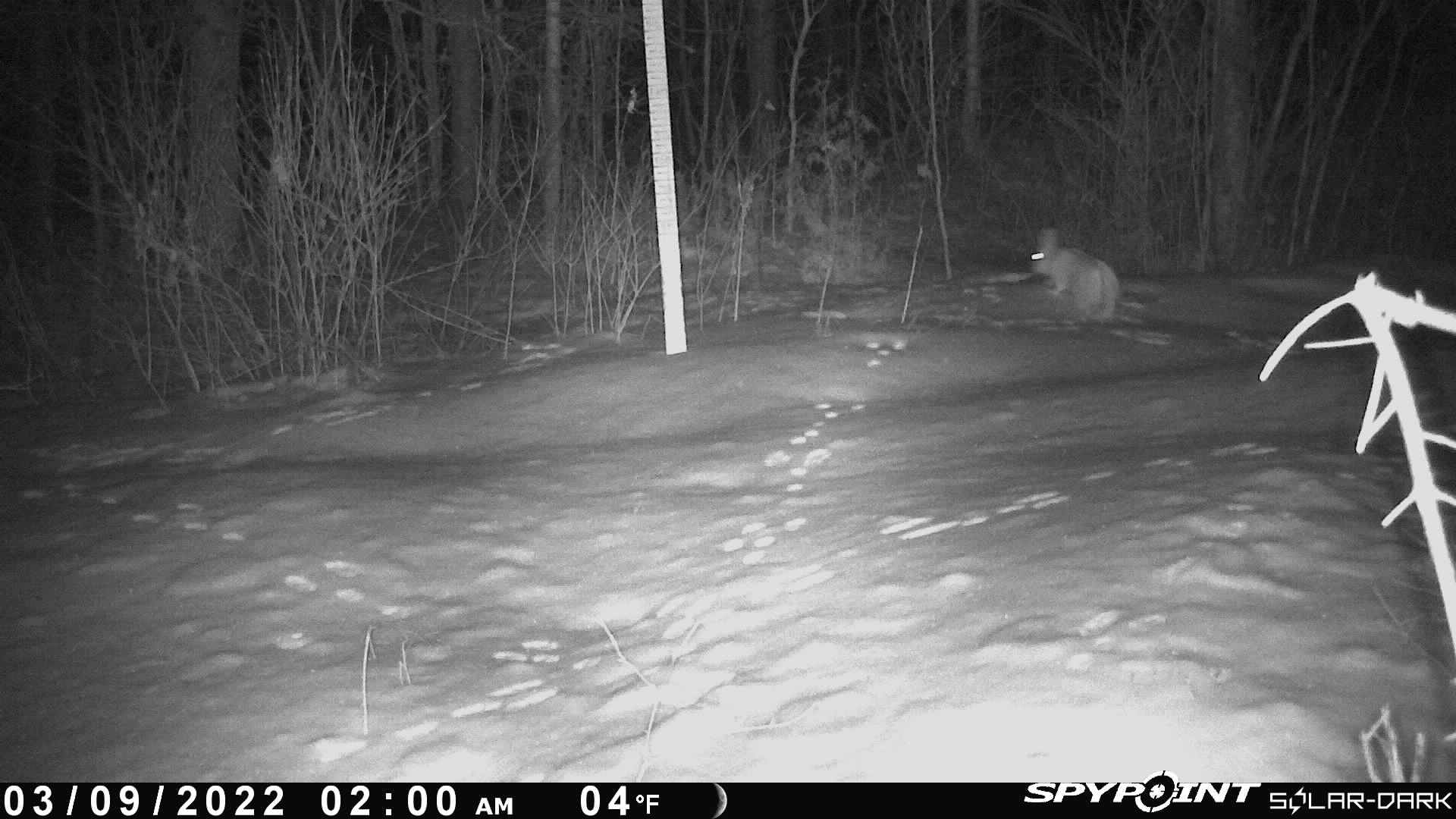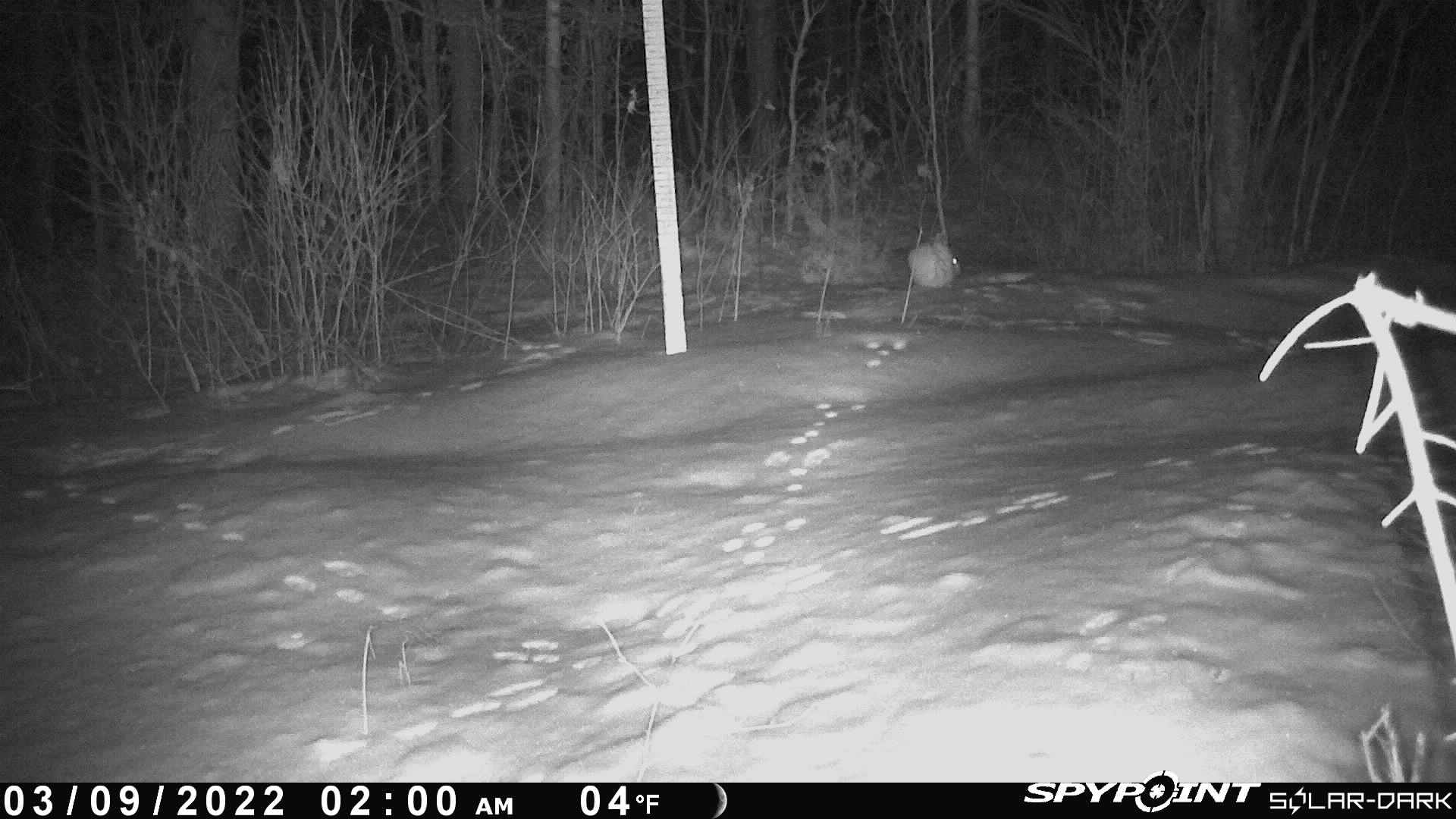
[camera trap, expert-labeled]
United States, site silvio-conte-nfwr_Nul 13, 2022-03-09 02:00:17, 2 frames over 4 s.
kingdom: Animalia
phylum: Chordata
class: Mammalia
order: Lagomorpha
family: Leporidae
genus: Lepus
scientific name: Lepus americanus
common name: snowshoe hare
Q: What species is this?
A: Snowshoe hare (Lepus americanus).